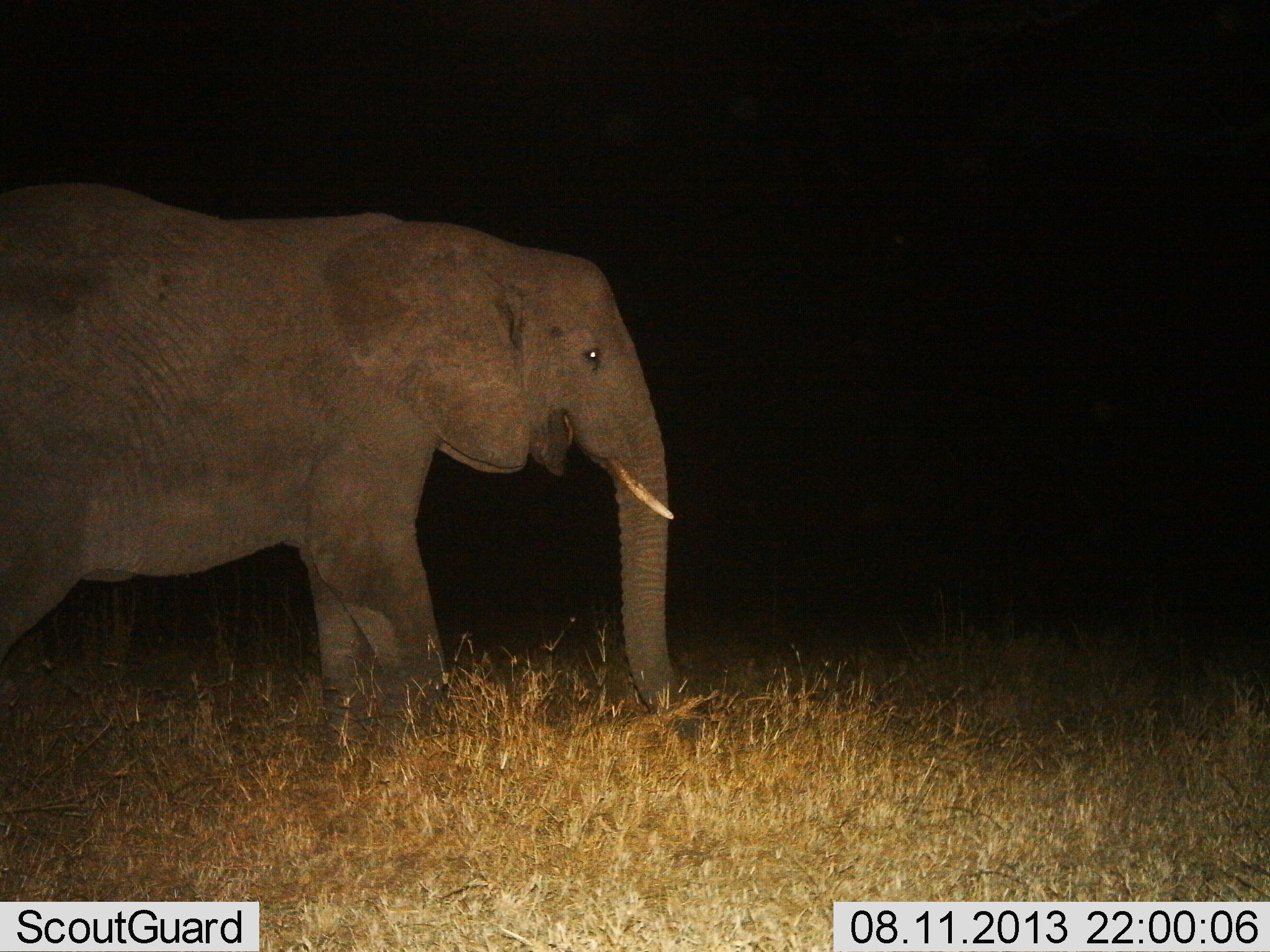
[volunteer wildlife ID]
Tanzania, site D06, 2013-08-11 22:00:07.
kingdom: Animalia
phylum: Chordata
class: Mammalia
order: Proboscidea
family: Elephantidae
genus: Loxodonta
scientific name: Loxodonta africana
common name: african bush elephant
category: elephant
Elephant (african bush elephant) (Loxodonta africana), count 1. Behavior (volunteer vote fractions): standing 66%, resting 3%, moving 32%, interacting 0%. Young present (vote fraction): 0%. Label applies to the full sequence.